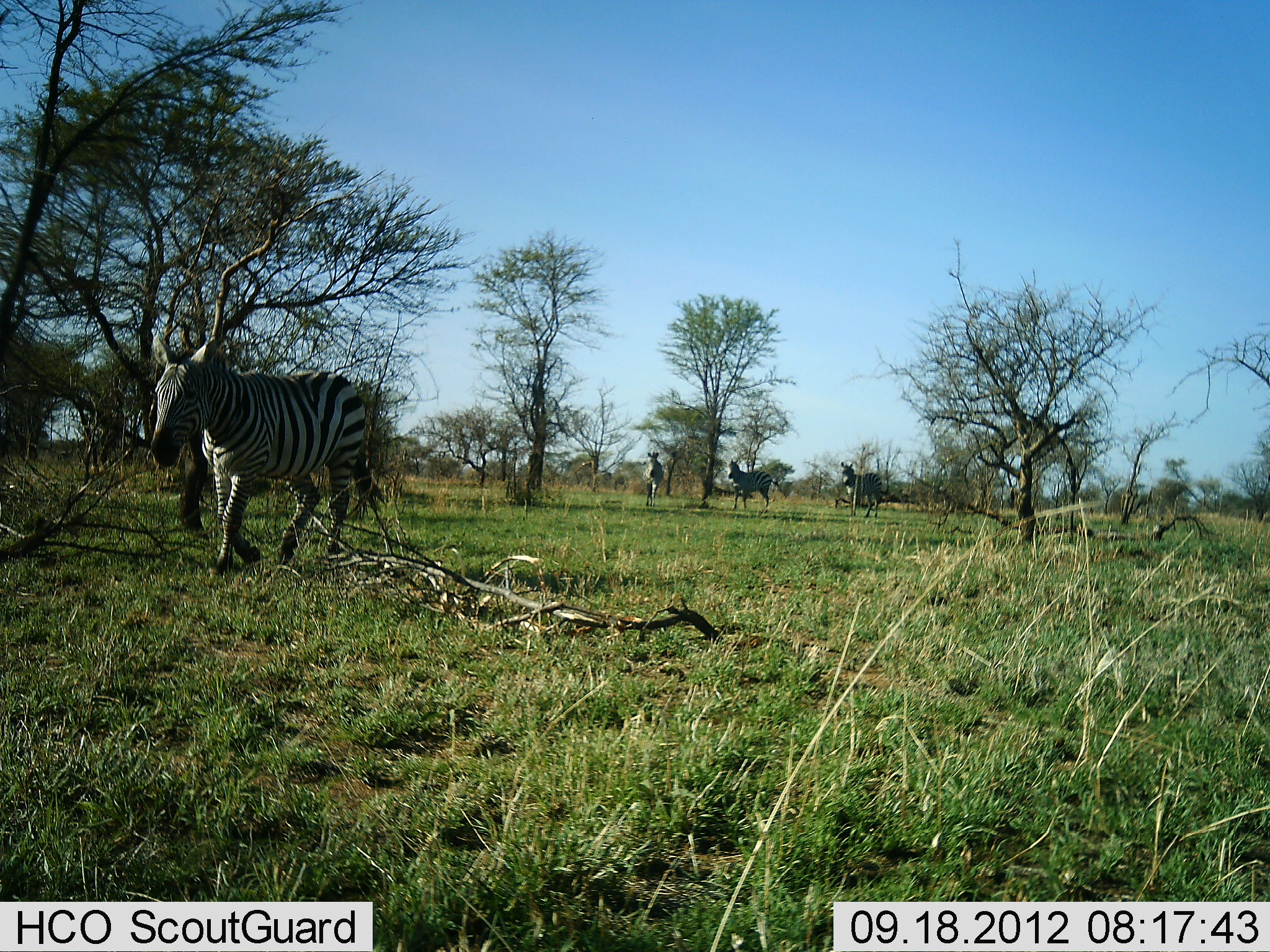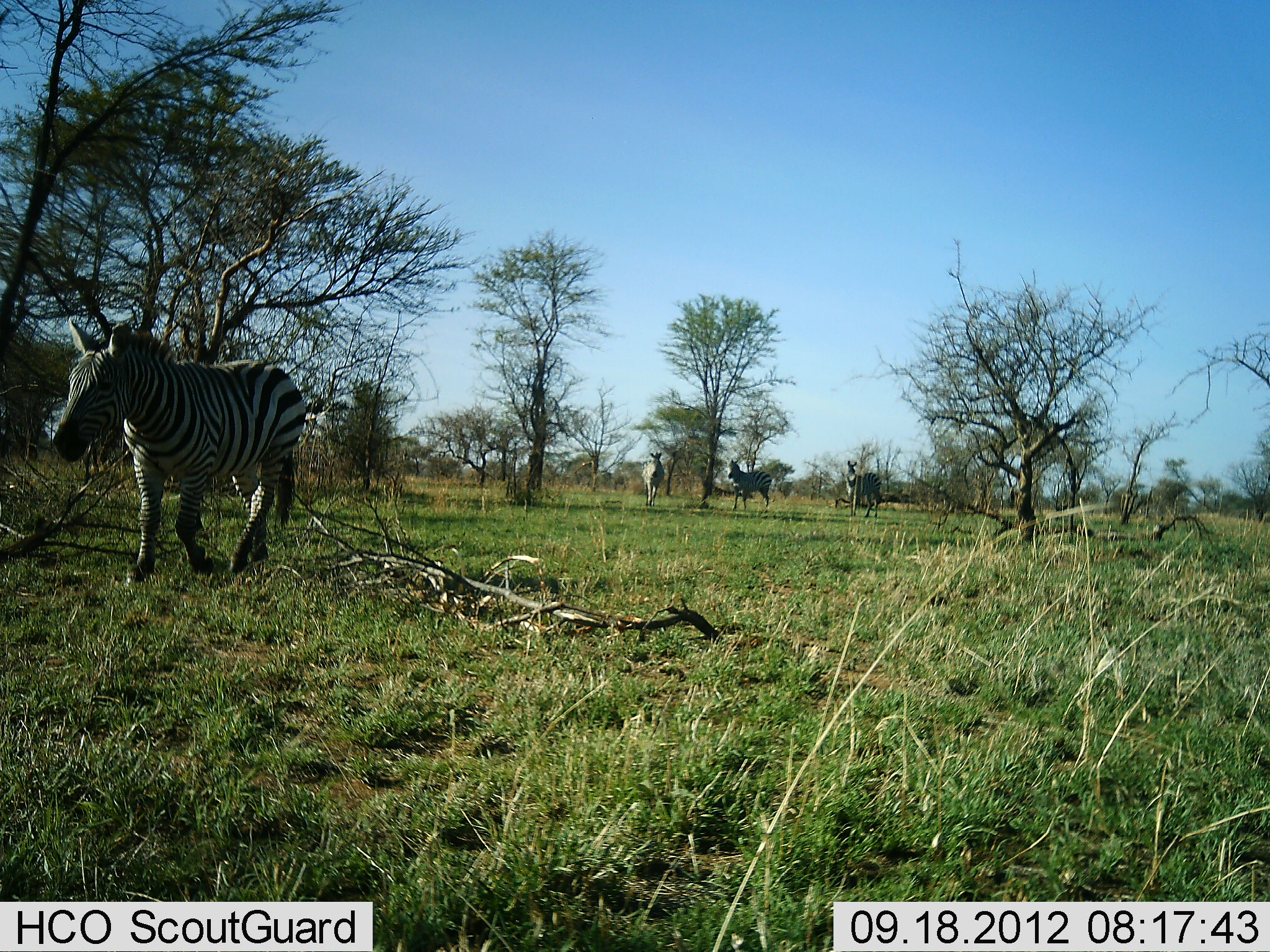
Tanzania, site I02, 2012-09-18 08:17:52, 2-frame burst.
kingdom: Animalia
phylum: Chordata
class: Mammalia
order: Perissodactyla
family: Equidae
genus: Equus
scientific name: Equus quagga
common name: plains zebra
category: zebra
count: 4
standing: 55%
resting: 0%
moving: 100%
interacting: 0%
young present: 0%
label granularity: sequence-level